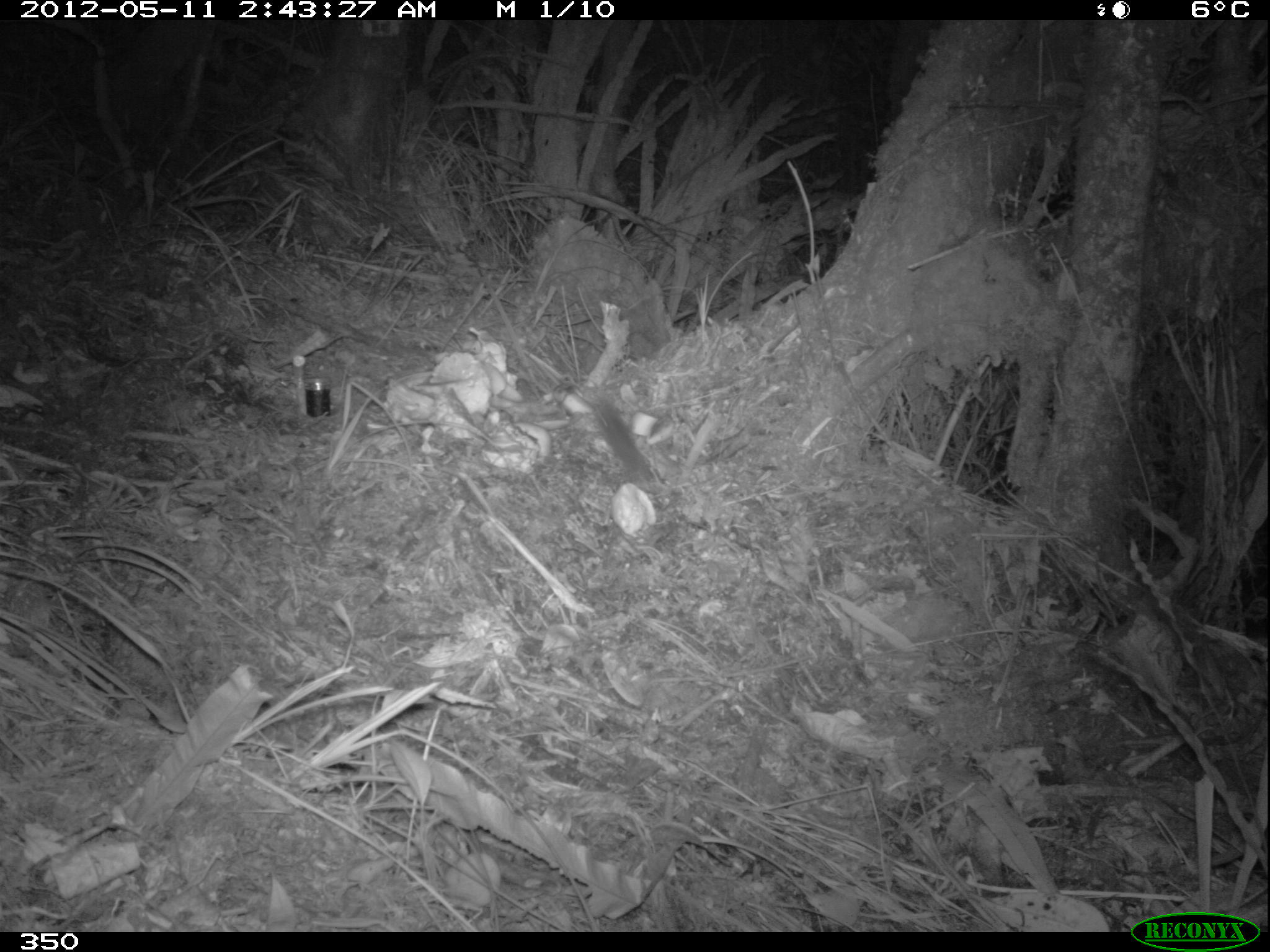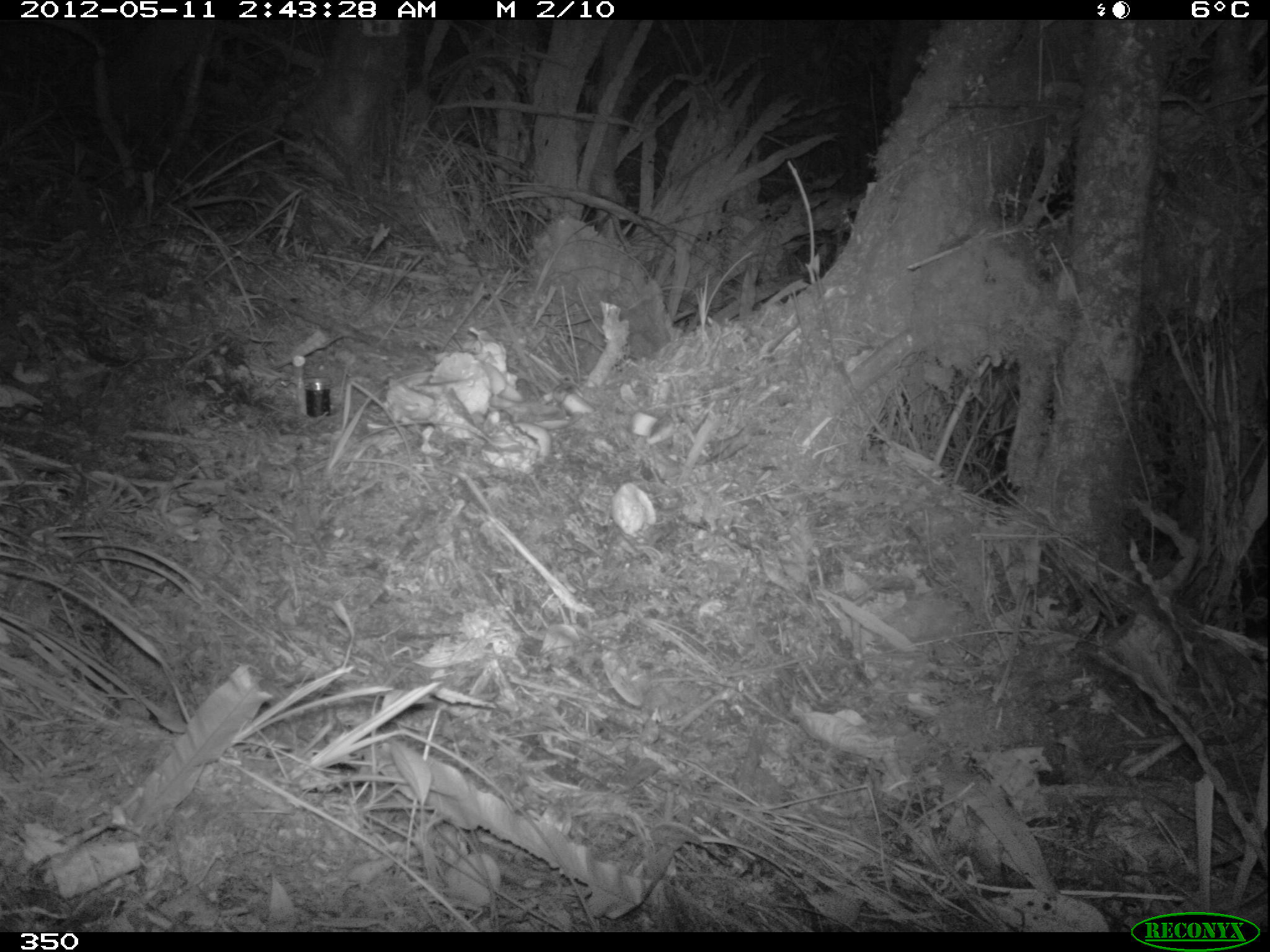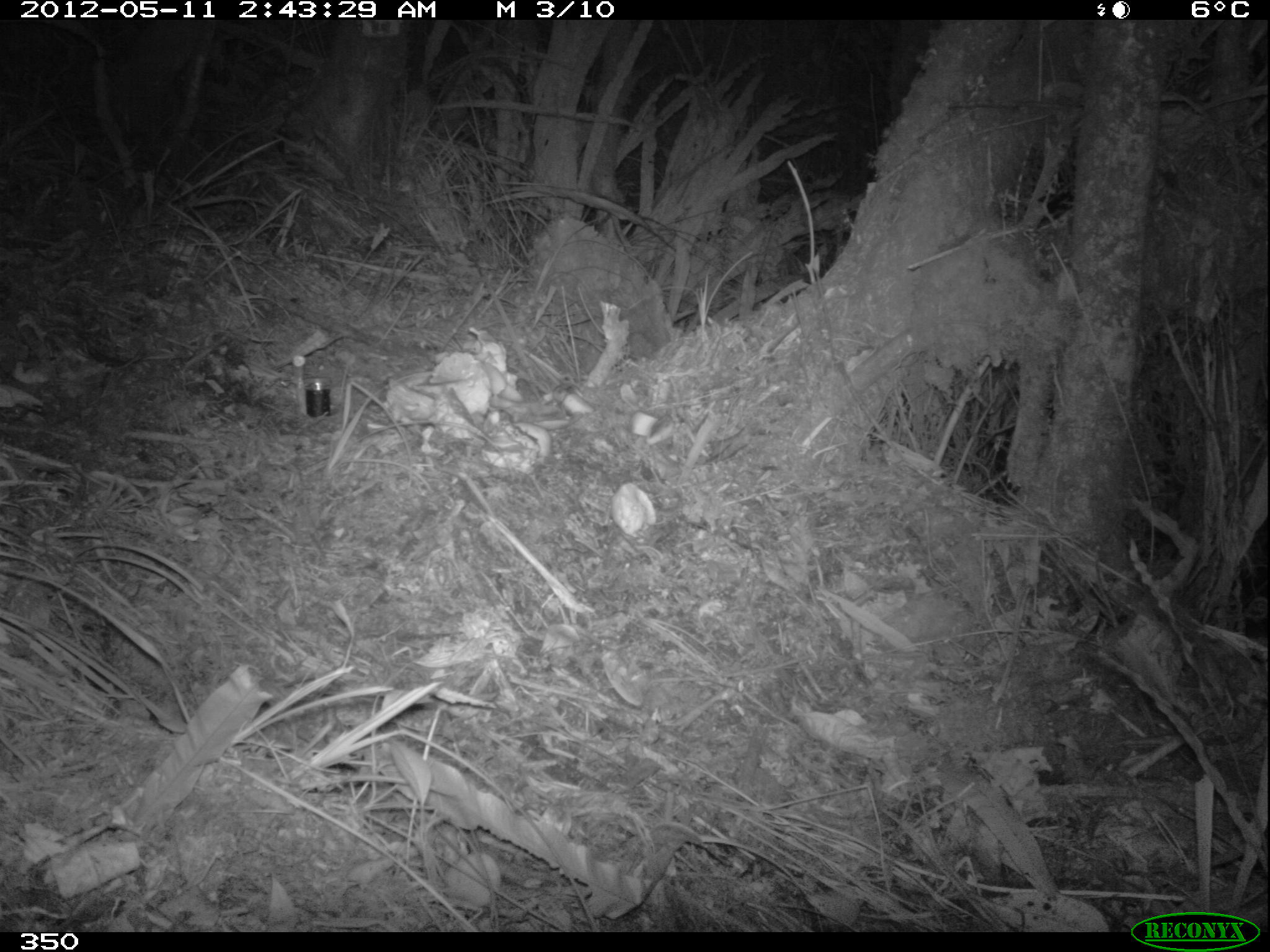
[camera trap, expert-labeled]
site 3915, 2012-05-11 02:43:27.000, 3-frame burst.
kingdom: Animalia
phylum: Chordata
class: Mammalia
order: Rodentia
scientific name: Rodentia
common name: rodents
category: unknown rodent